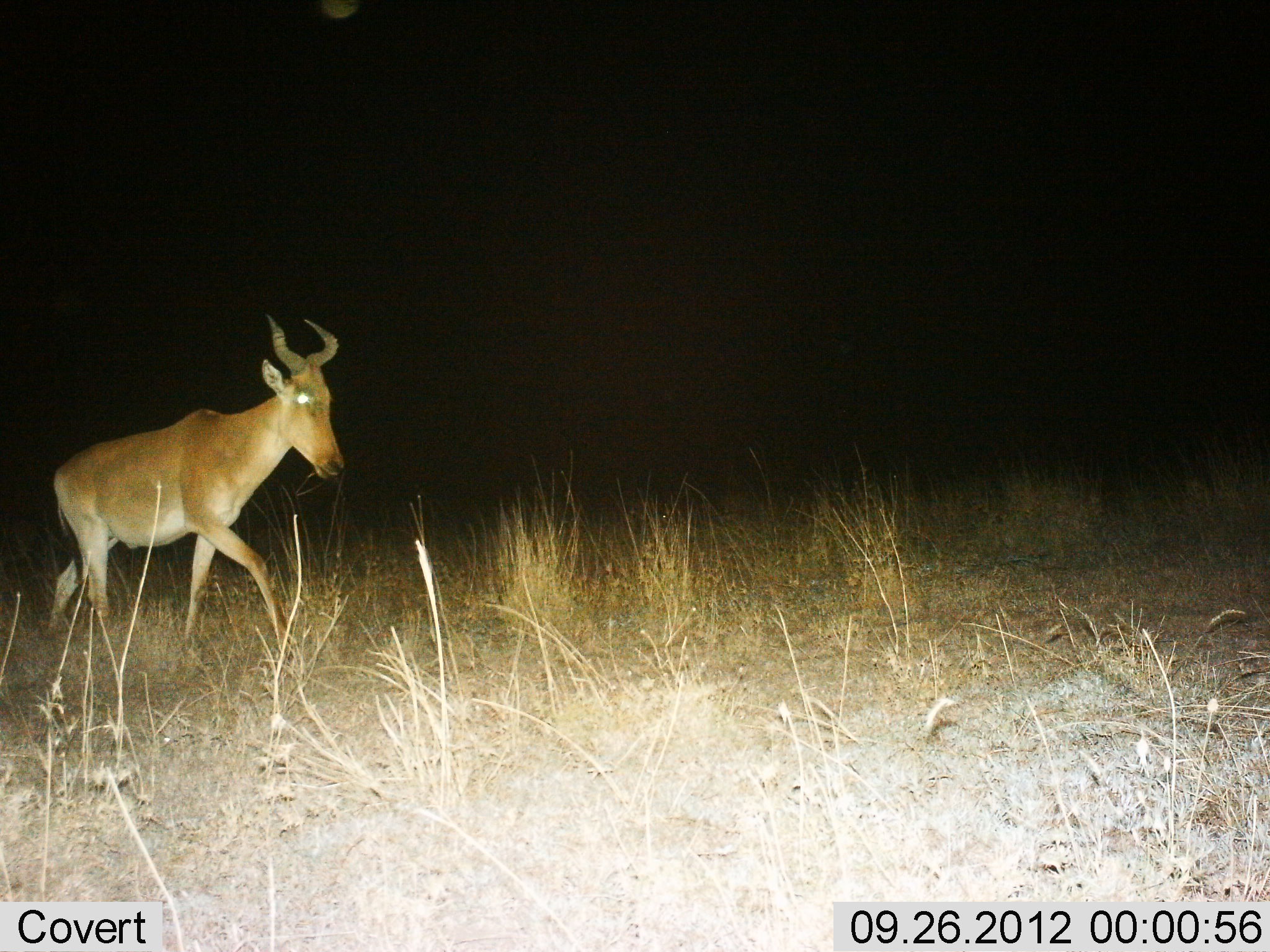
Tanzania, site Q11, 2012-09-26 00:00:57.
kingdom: Animalia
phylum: Chordata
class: Mammalia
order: Artiodactyla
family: Bovidae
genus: Alcelaphus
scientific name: Alcelaphus buselaphus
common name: hartebeest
Hartebeest (Alcelaphus buselaphus), count 1. Behavior (volunteer vote fractions): standing 10%, resting 0%, moving 90%, interacting 0%. Young present (vote fraction): 0%. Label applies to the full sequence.